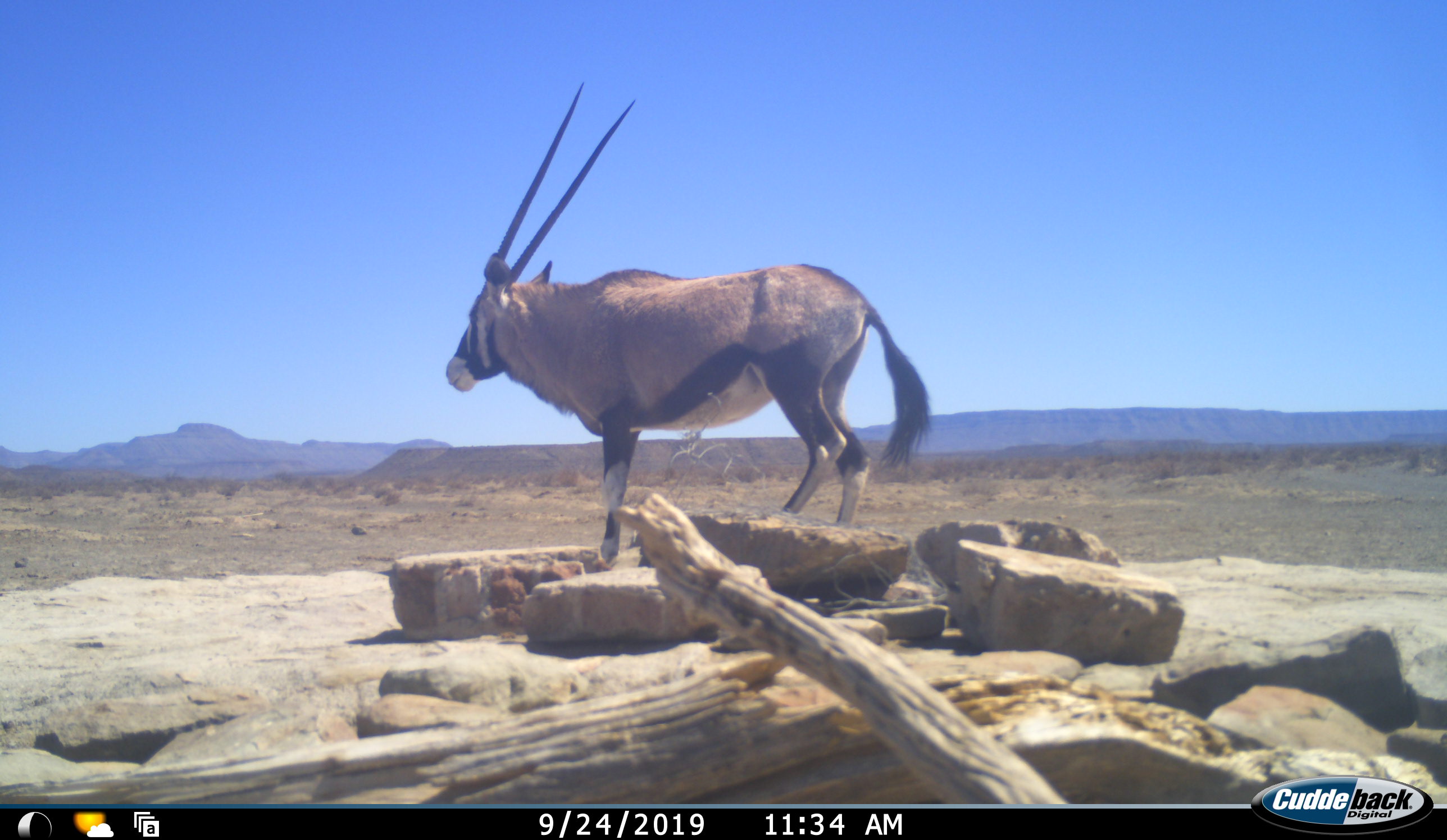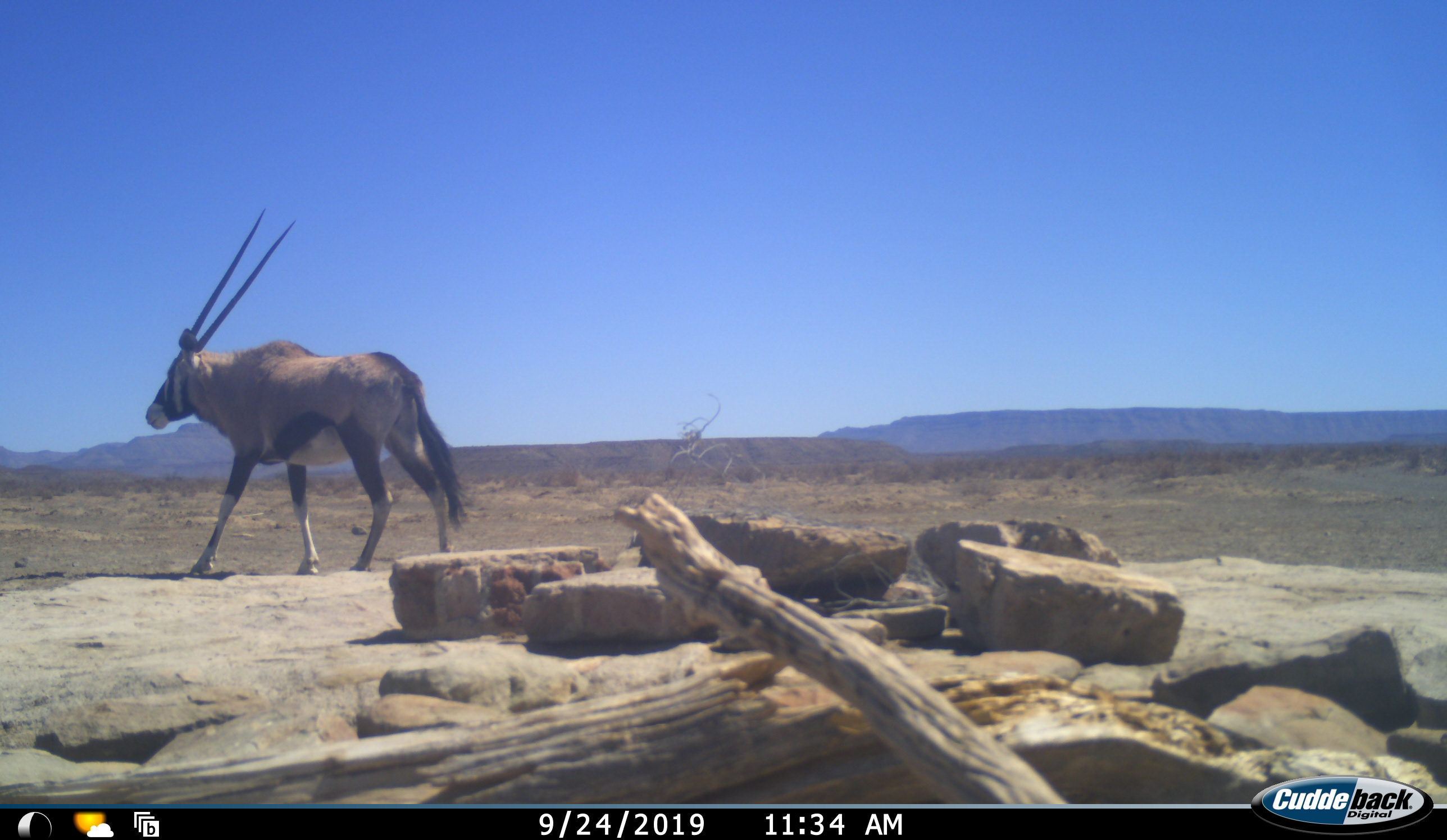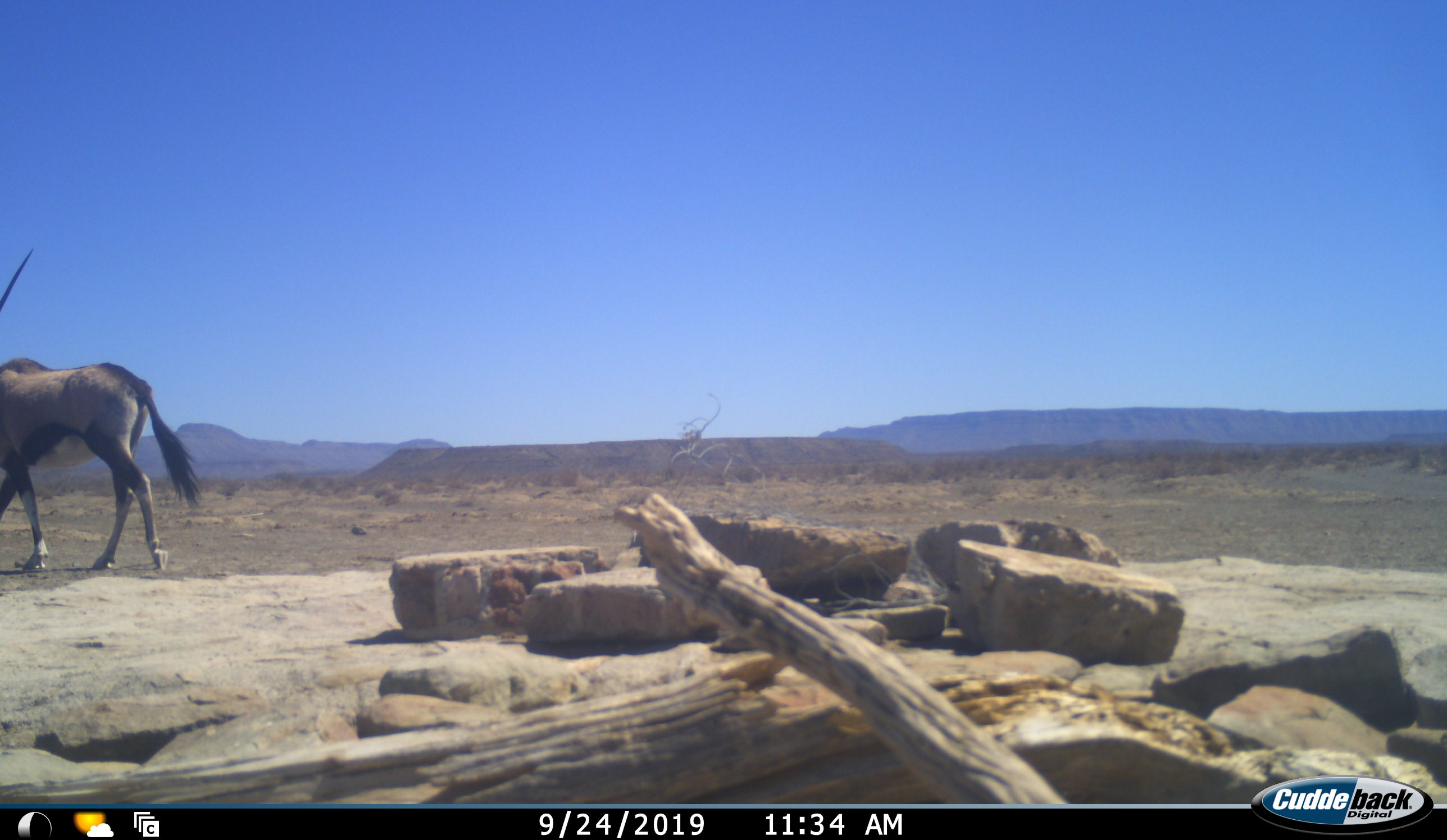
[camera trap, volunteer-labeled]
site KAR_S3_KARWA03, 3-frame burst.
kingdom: Animalia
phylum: Chordata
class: Mammalia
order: Artiodactyla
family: Bovidae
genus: Oryx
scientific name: Oryx gazella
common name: gemsbok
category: oryx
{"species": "oryx (gemsbok) (Oryx gazella)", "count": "1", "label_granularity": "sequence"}